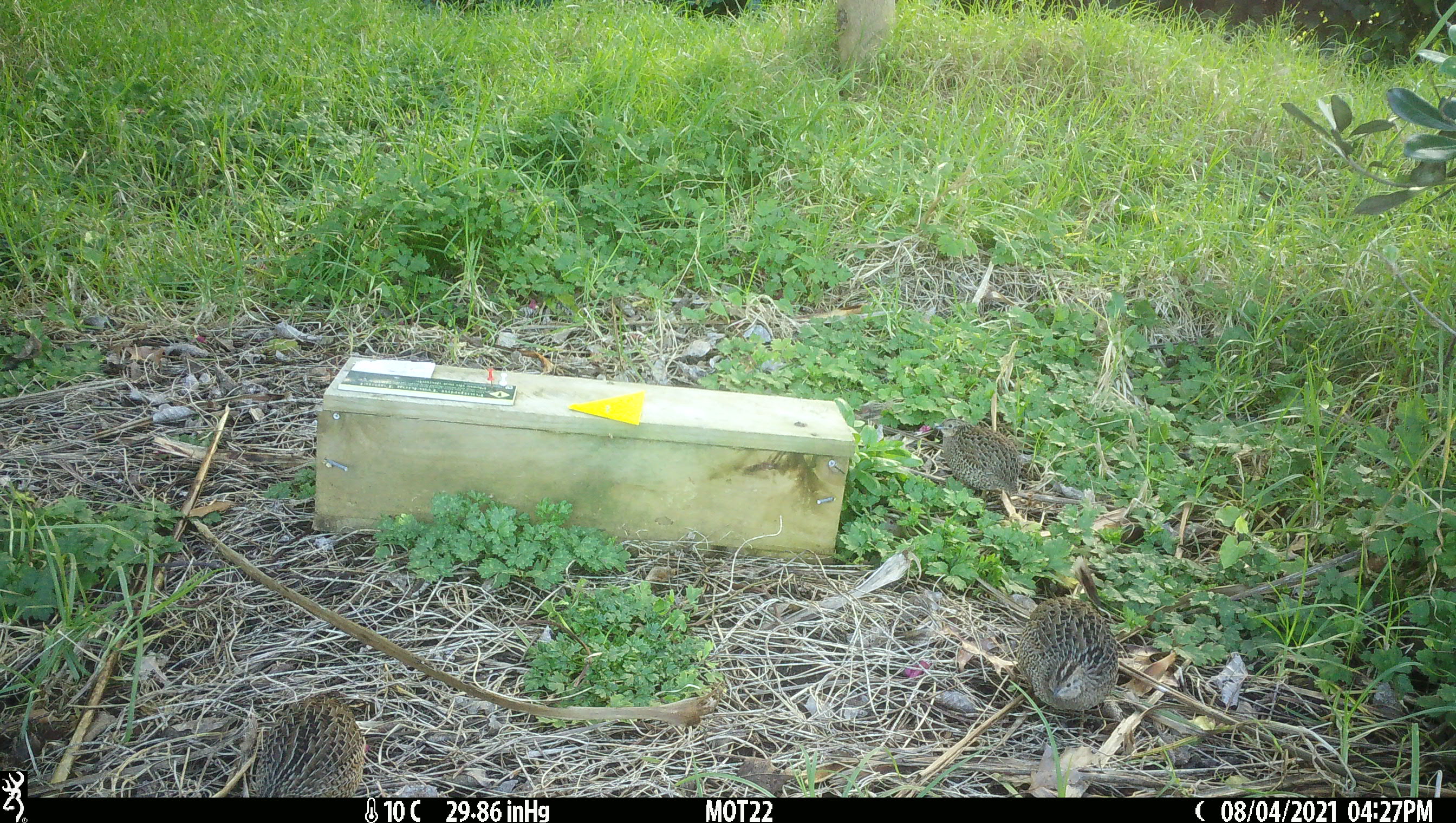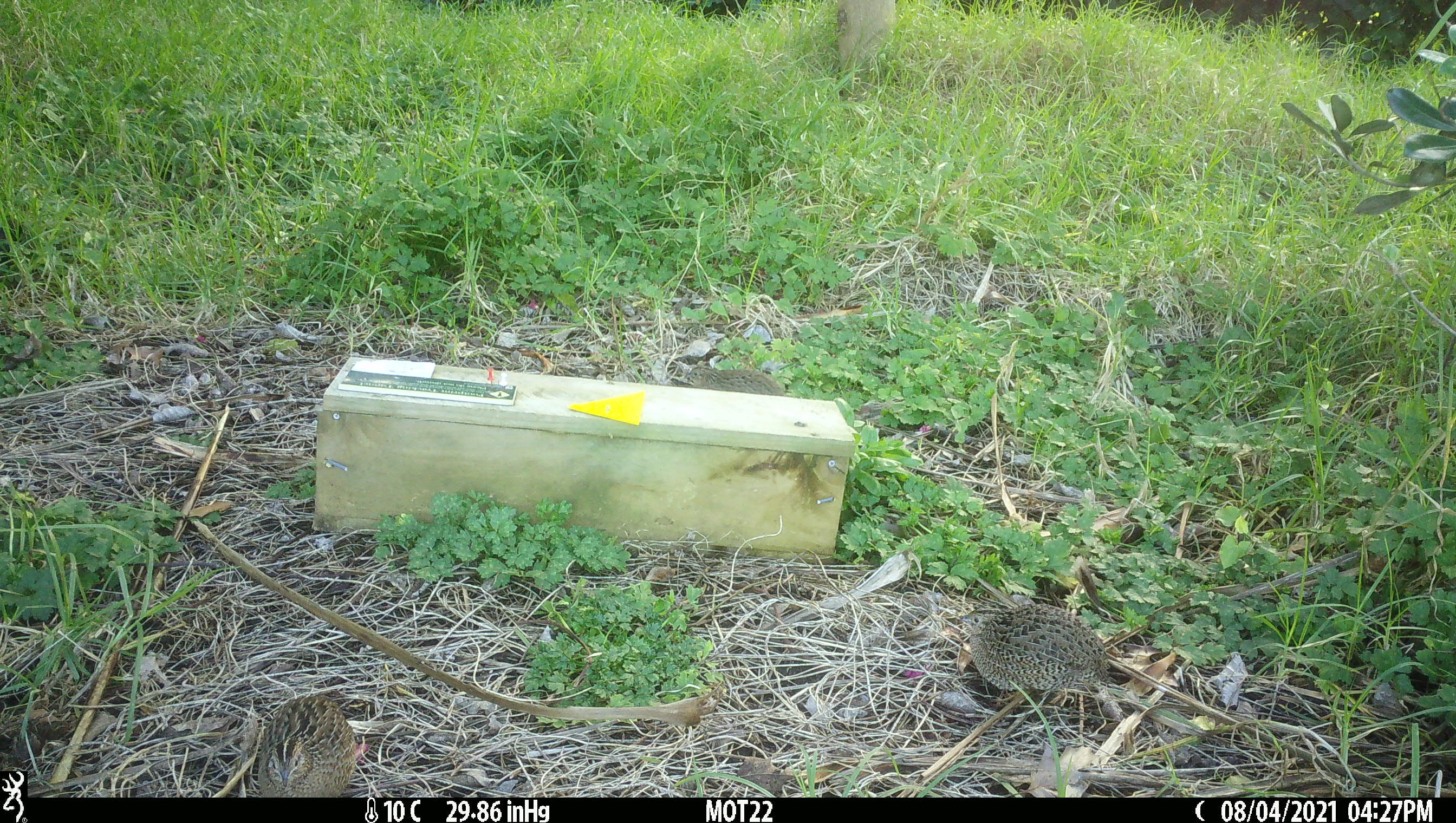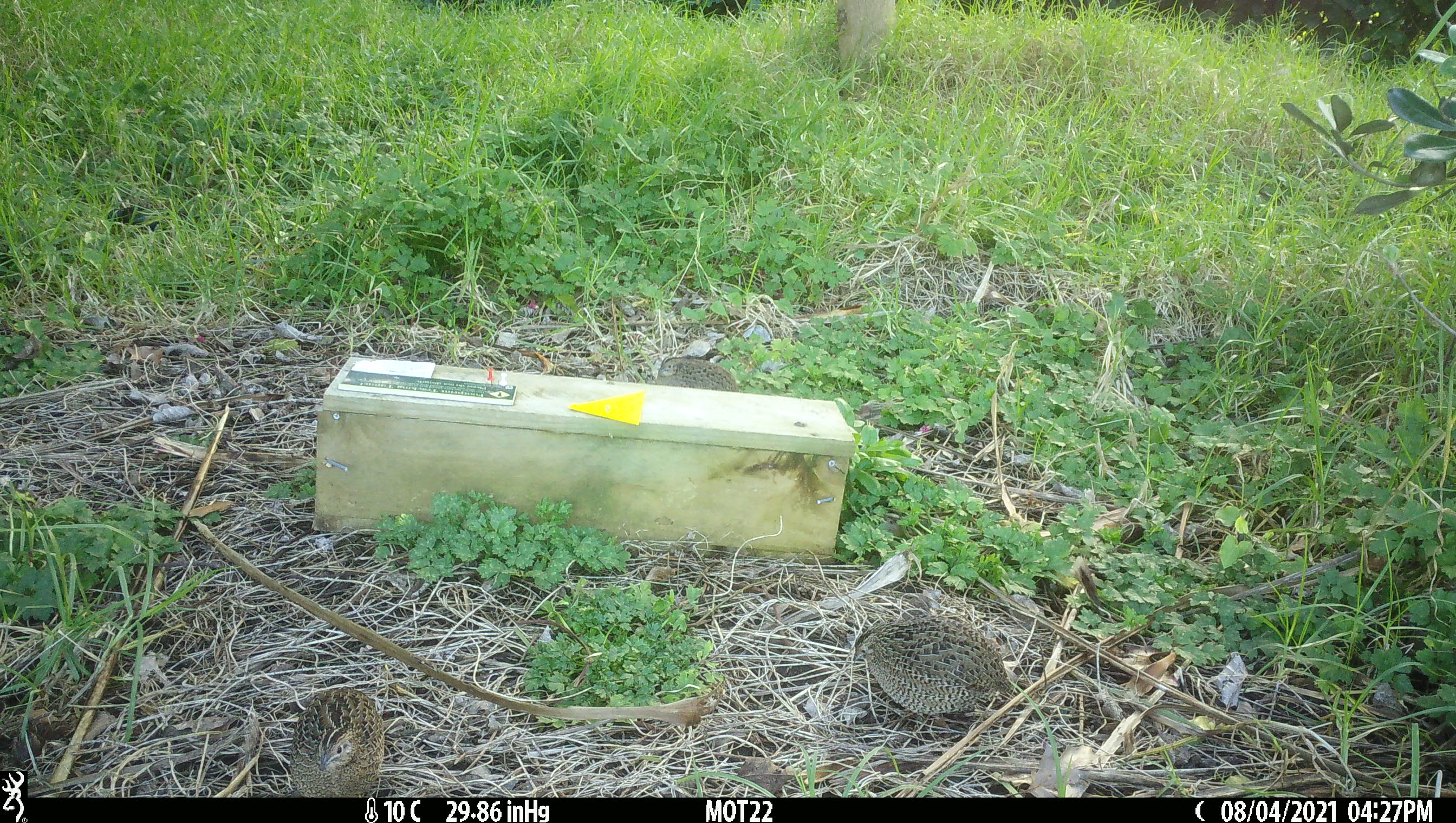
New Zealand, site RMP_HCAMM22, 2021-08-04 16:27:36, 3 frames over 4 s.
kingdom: Animalia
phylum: Chordata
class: Aves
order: Galliformes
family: Phasianidae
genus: Synoicus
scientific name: Synoicus ypsilophorus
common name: brown quail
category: quail brown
Quail brown (brown quail) (Synoicus ypsilophorus).